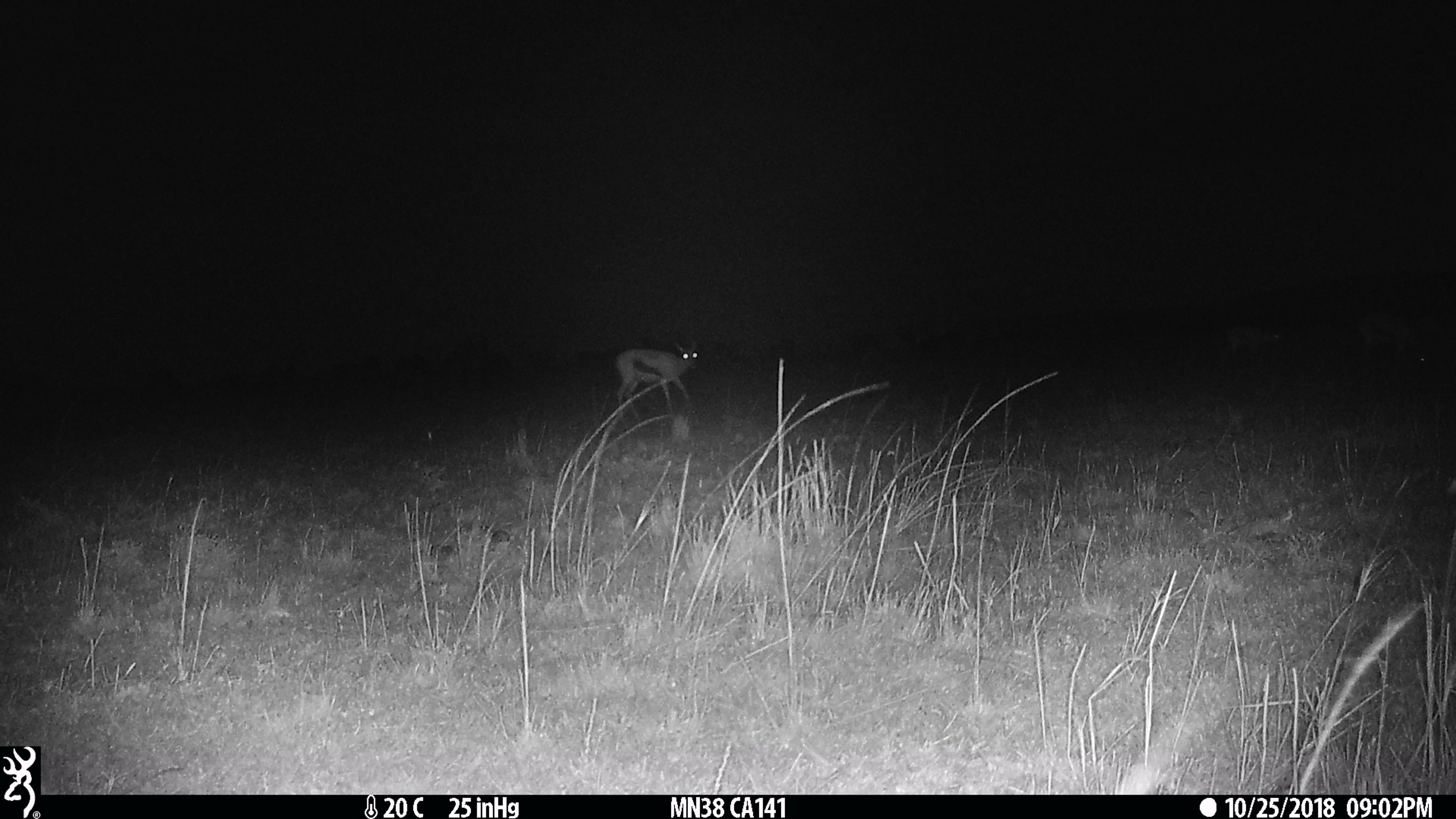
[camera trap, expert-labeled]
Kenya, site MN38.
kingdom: Animalia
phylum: Chordata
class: Mammalia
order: Artiodactyla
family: Bovidae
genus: Eudorcas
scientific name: Eudorcas thomsonii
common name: thomon's gazelle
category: gazelle thomsons